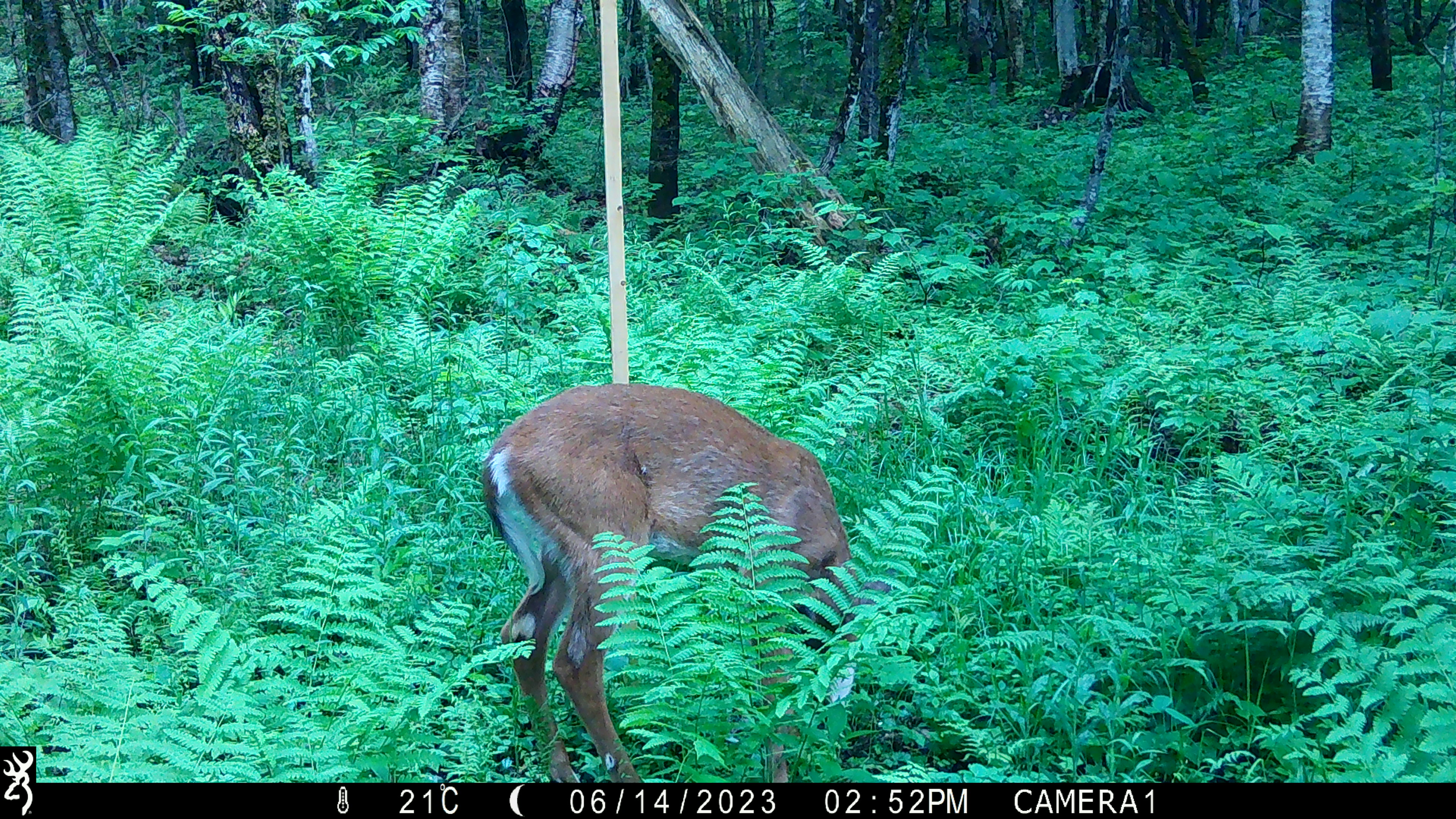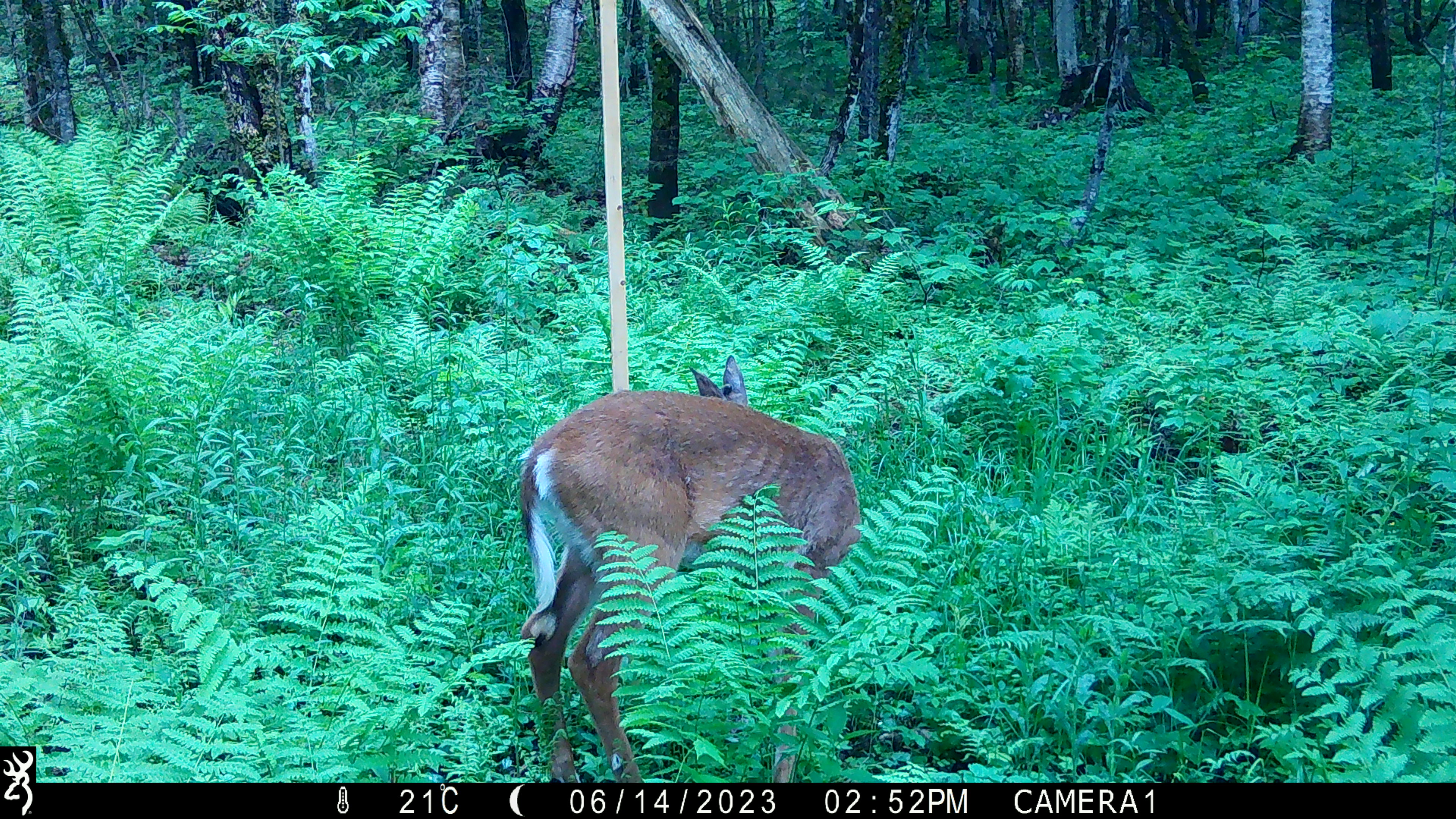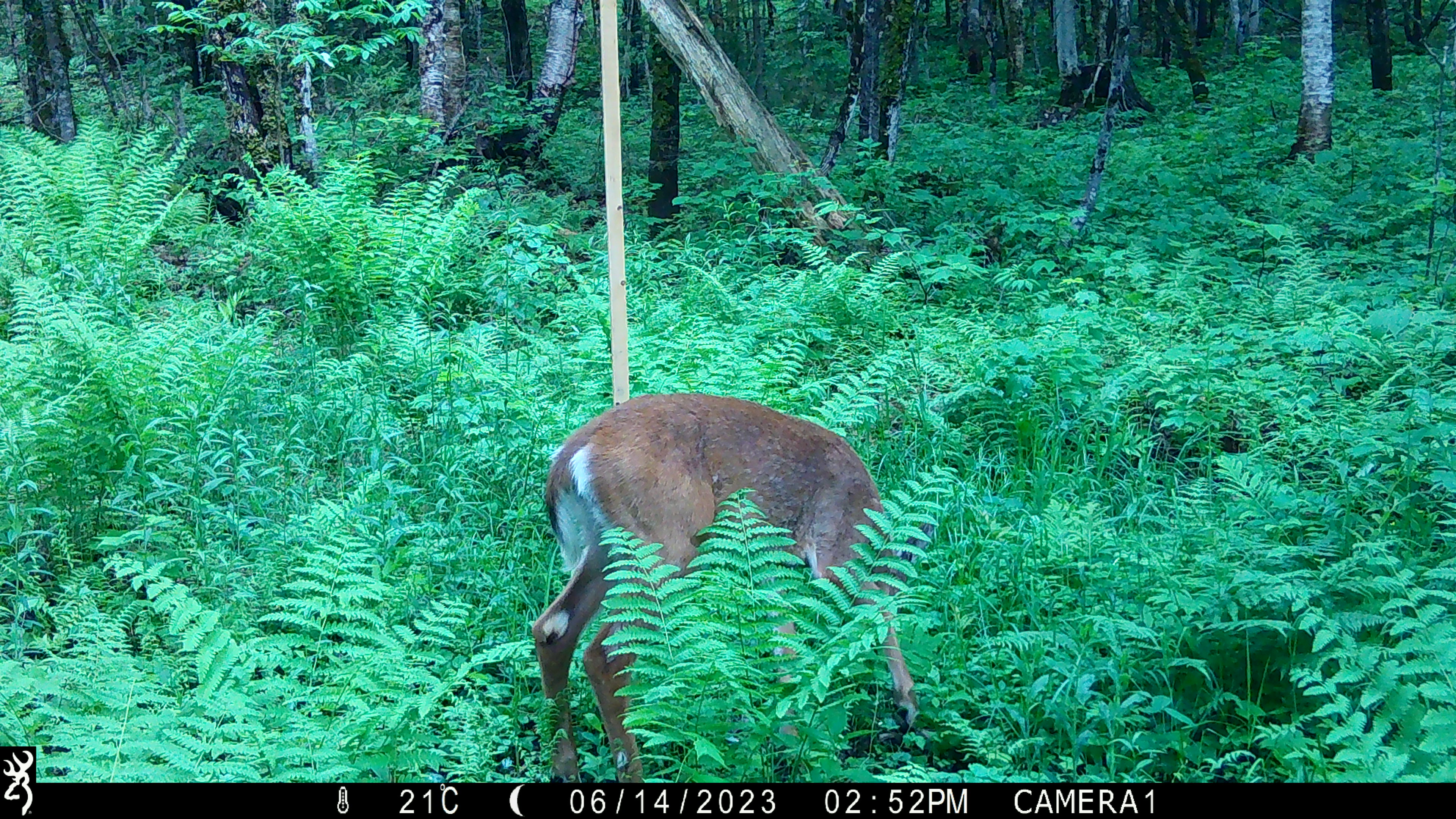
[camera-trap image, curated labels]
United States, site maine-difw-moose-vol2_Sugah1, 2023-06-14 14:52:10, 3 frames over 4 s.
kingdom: Animalia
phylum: Chordata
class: Mammalia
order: Artiodactyla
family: Cervidae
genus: Odocoileus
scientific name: Odocoileus virginianus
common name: white-tailed deer